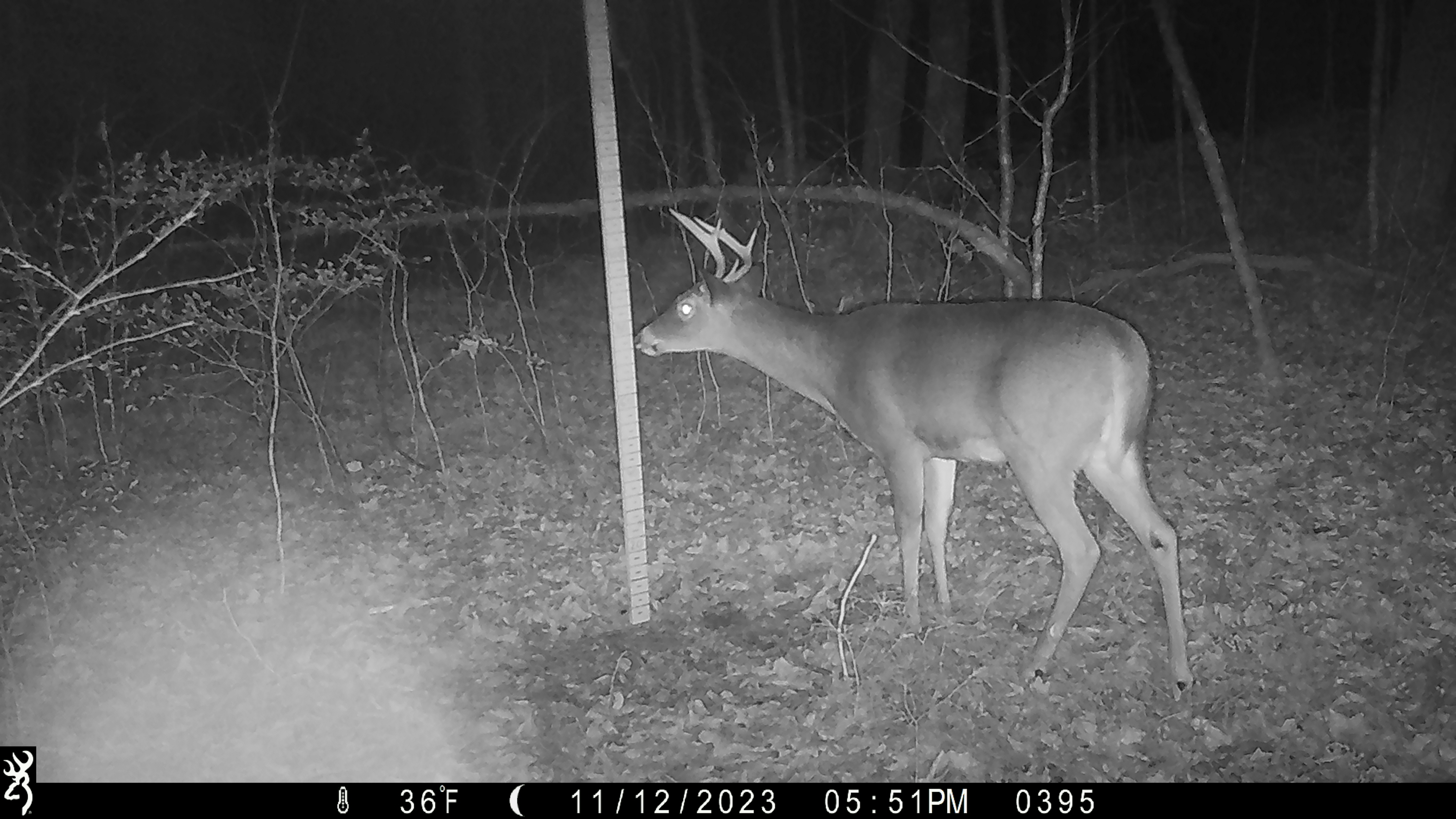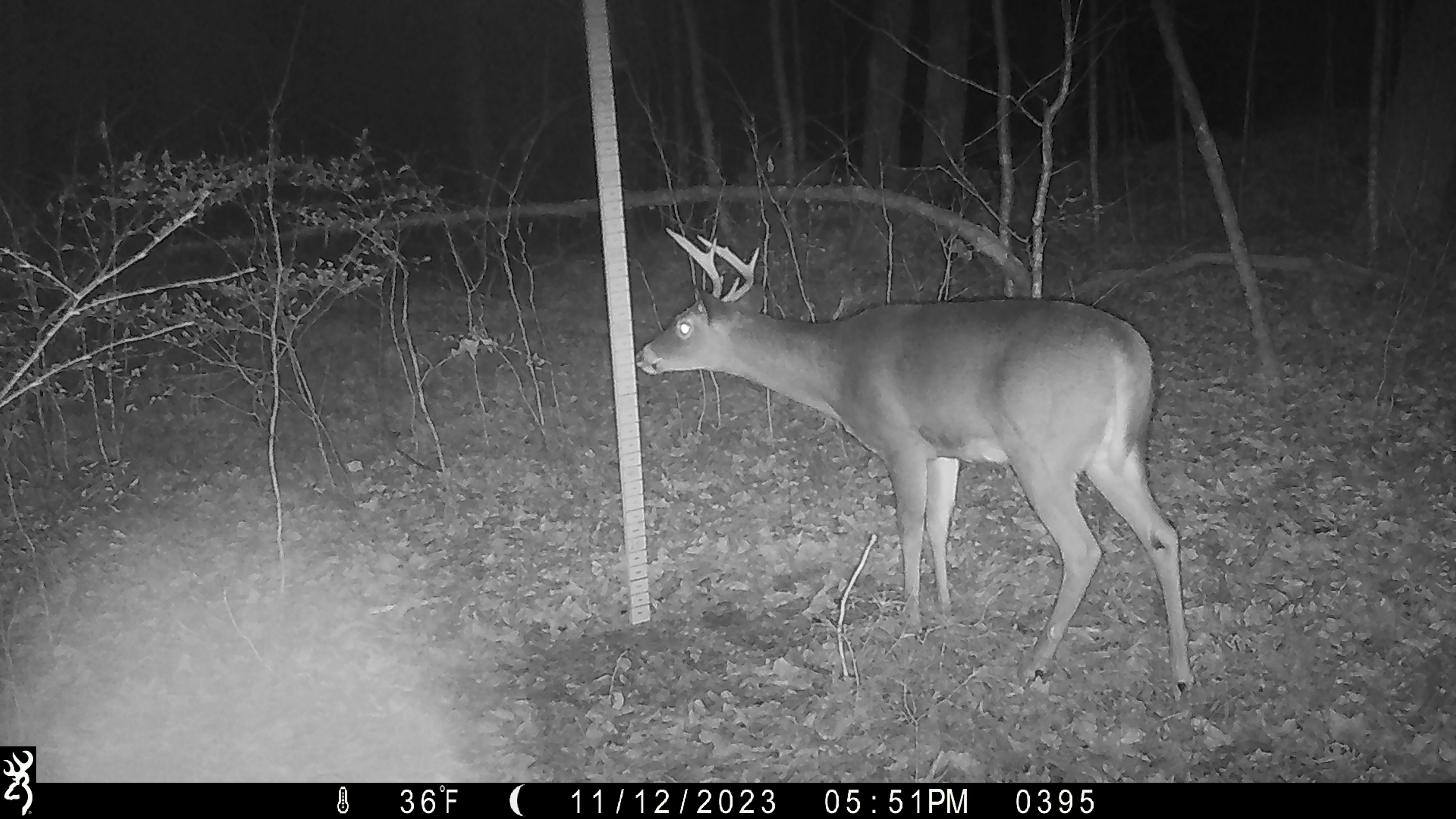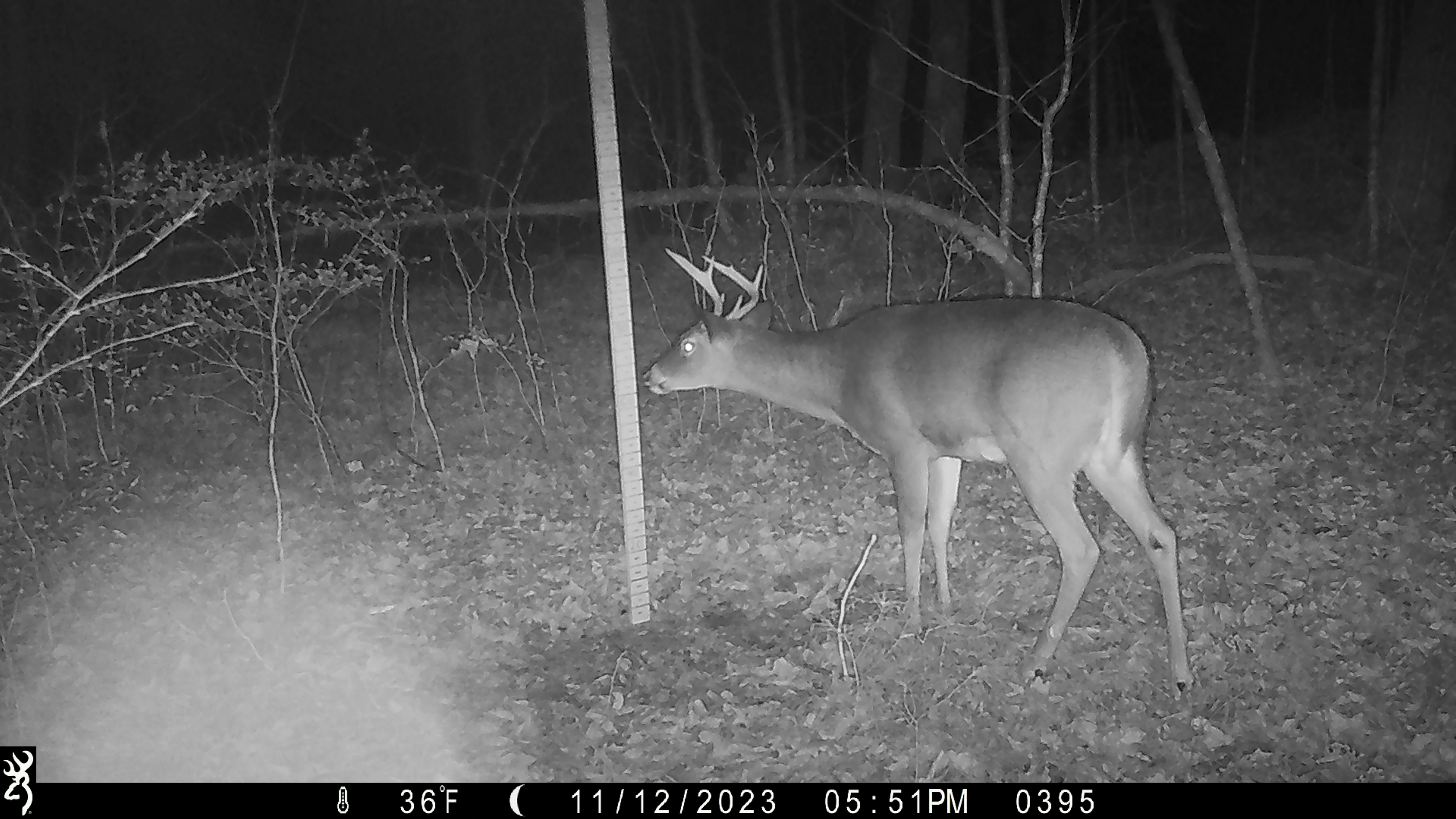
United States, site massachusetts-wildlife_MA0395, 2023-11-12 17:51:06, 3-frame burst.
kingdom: Animalia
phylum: Chordata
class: Mammalia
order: Artiodactyla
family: Cervidae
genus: Odocoileus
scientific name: Odocoileus virginianus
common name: white-tailed deer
White-tailed deer (Odocoileus virginianus).